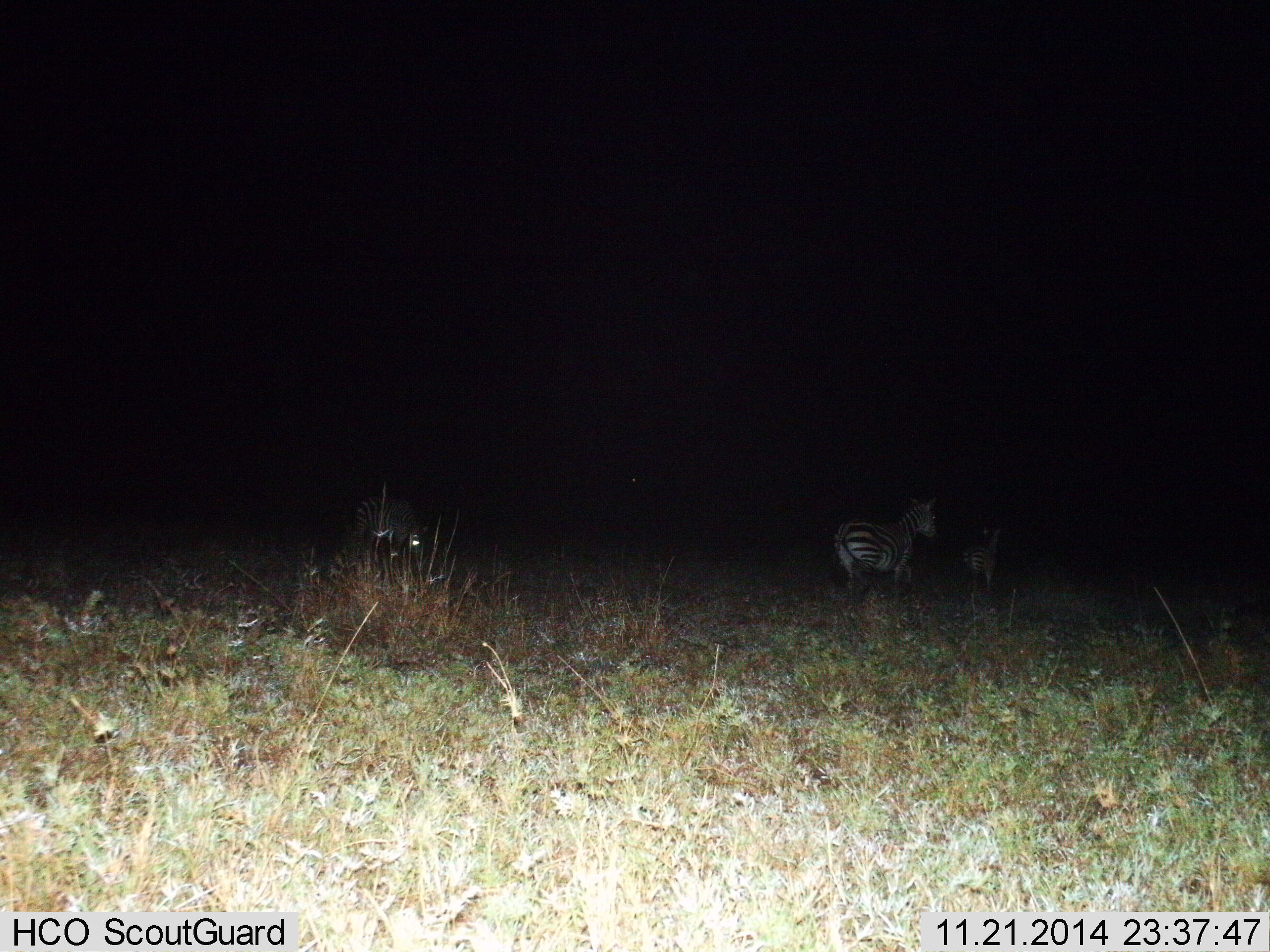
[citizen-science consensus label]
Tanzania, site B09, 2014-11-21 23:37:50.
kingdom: Animalia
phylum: Chordata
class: Mammalia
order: Perissodactyla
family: Equidae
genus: Equus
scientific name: Equus quagga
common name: plains zebra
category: zebra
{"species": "zebra (plains zebra) (Equus quagga)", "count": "3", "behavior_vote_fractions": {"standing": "40%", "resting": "10%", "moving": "80%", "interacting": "0%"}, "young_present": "40%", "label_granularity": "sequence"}